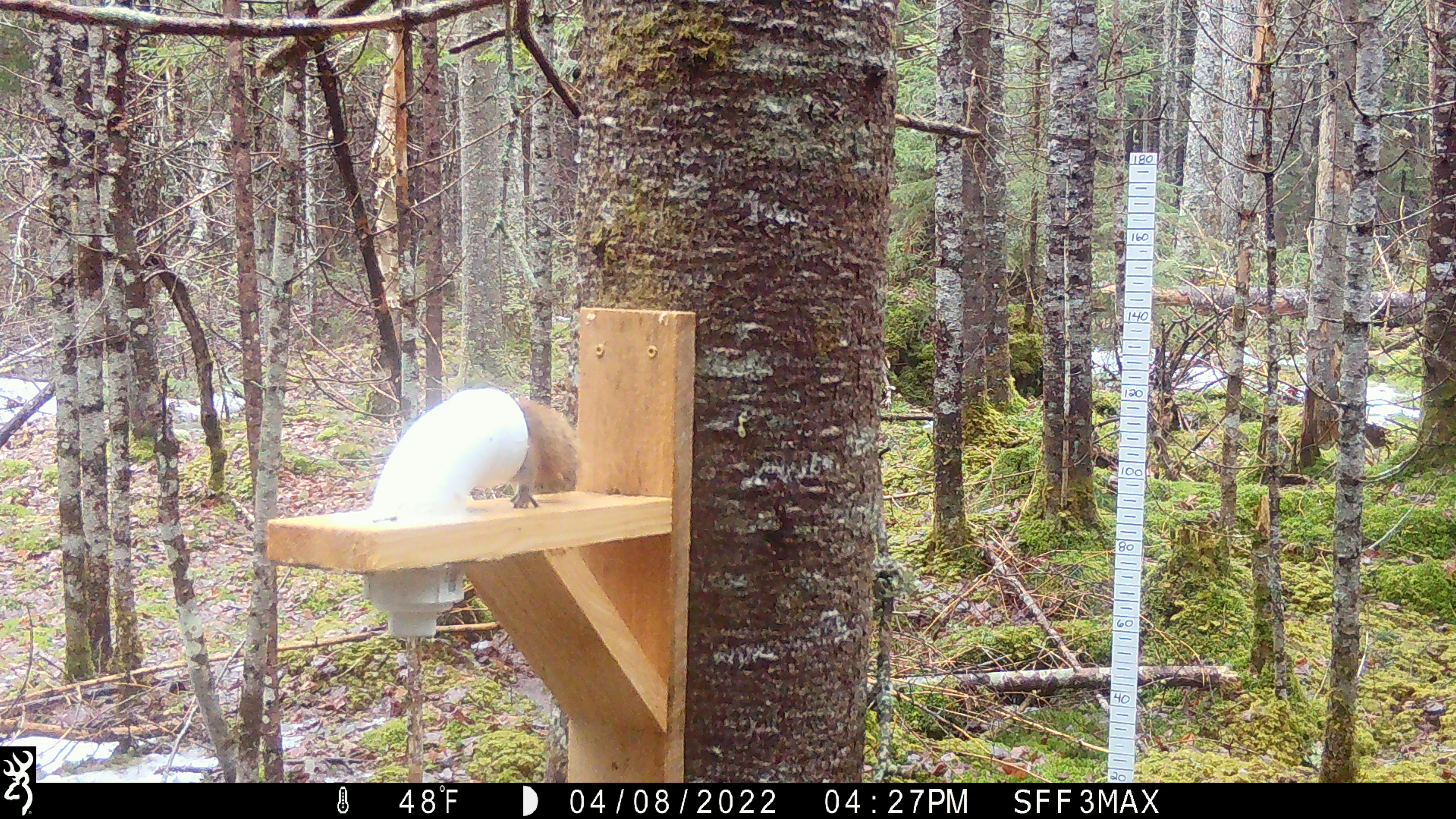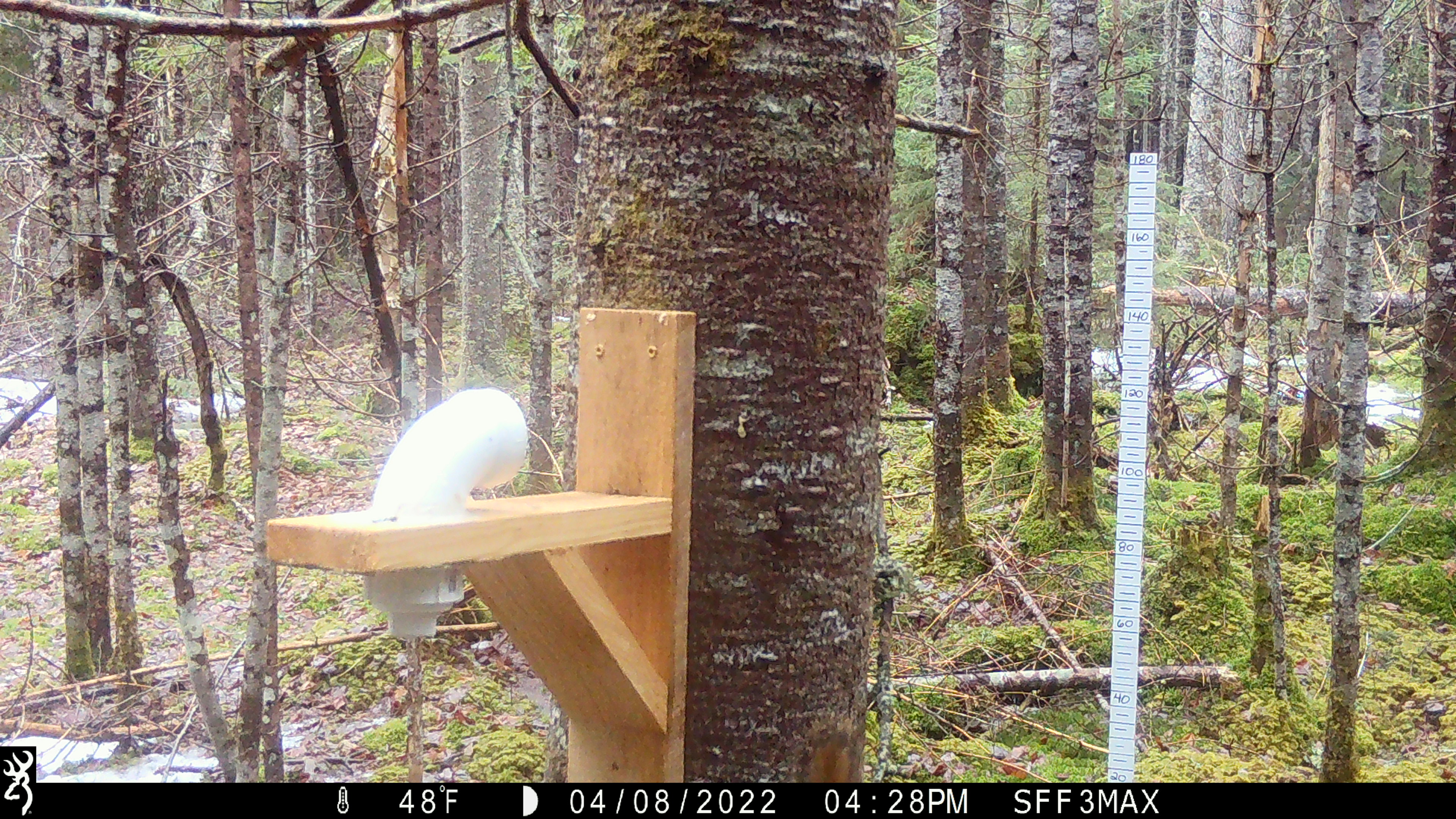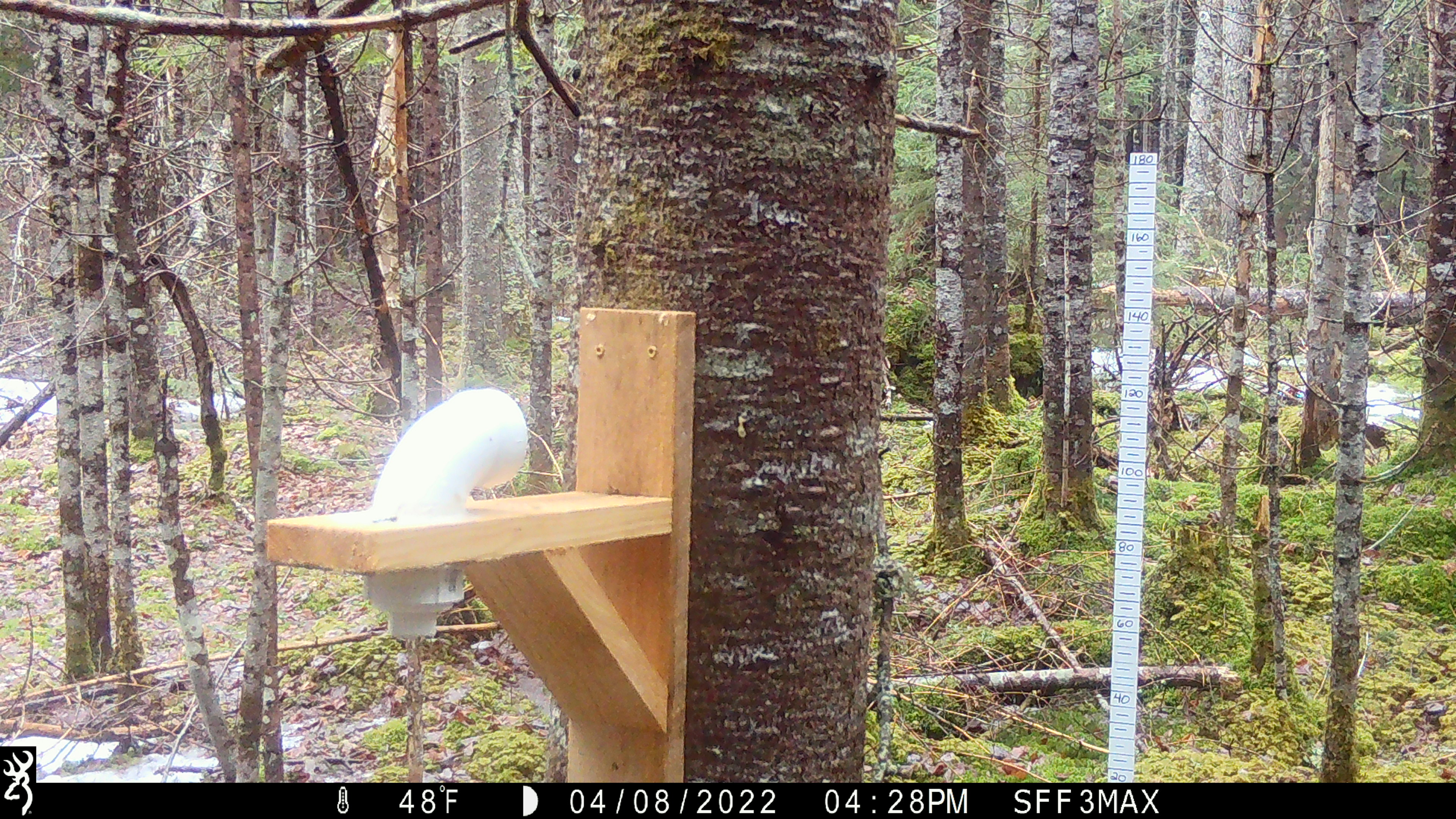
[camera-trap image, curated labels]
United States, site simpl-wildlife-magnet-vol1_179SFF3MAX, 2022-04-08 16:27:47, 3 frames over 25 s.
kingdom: Animalia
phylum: Chordata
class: Mammalia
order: Rodentia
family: Sciuridae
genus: Tamiasciurus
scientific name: Tamiasciurus hudsonicus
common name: red squirrel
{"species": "red squirrel (Tamiasciurus hudsonicus)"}